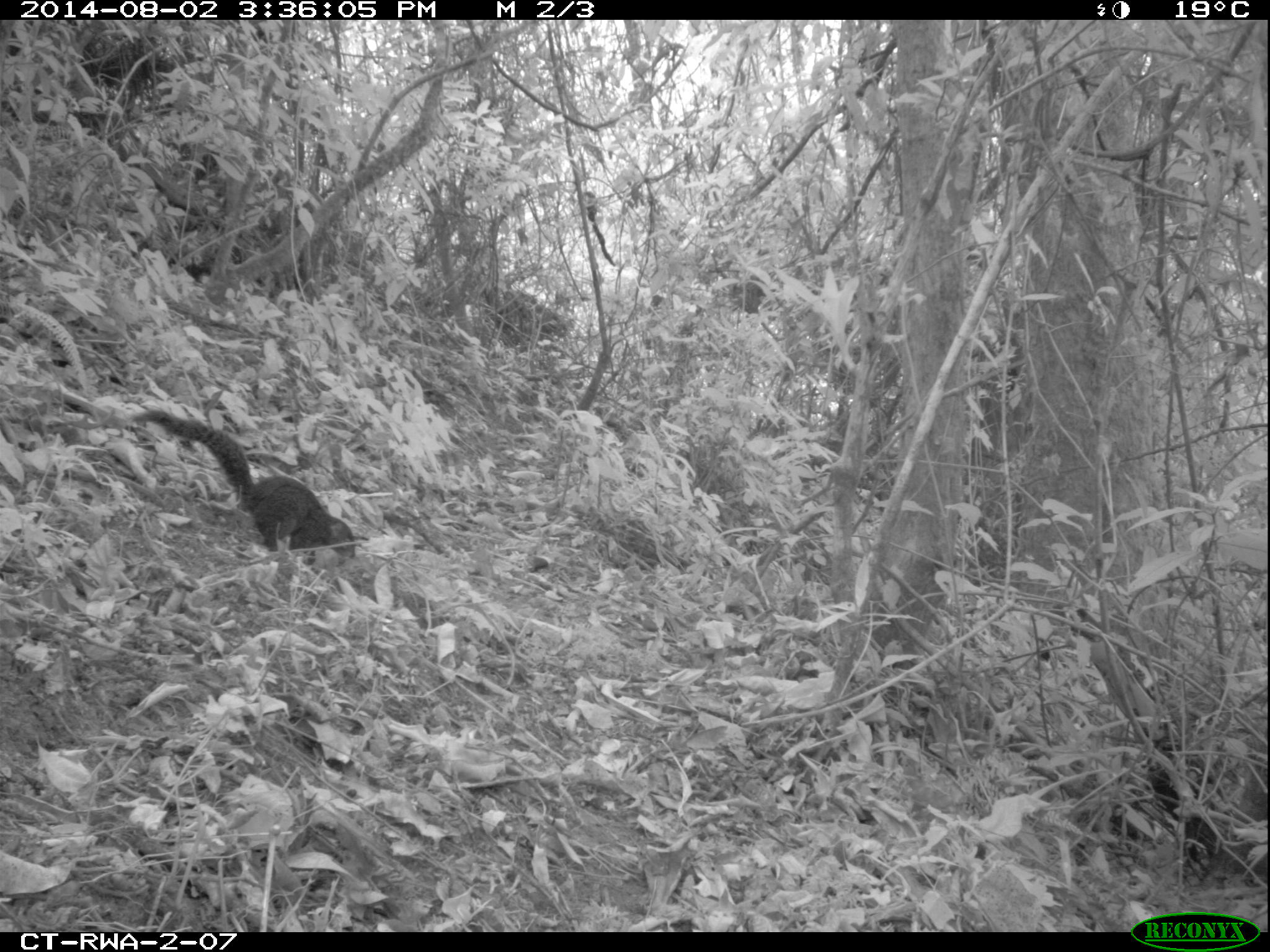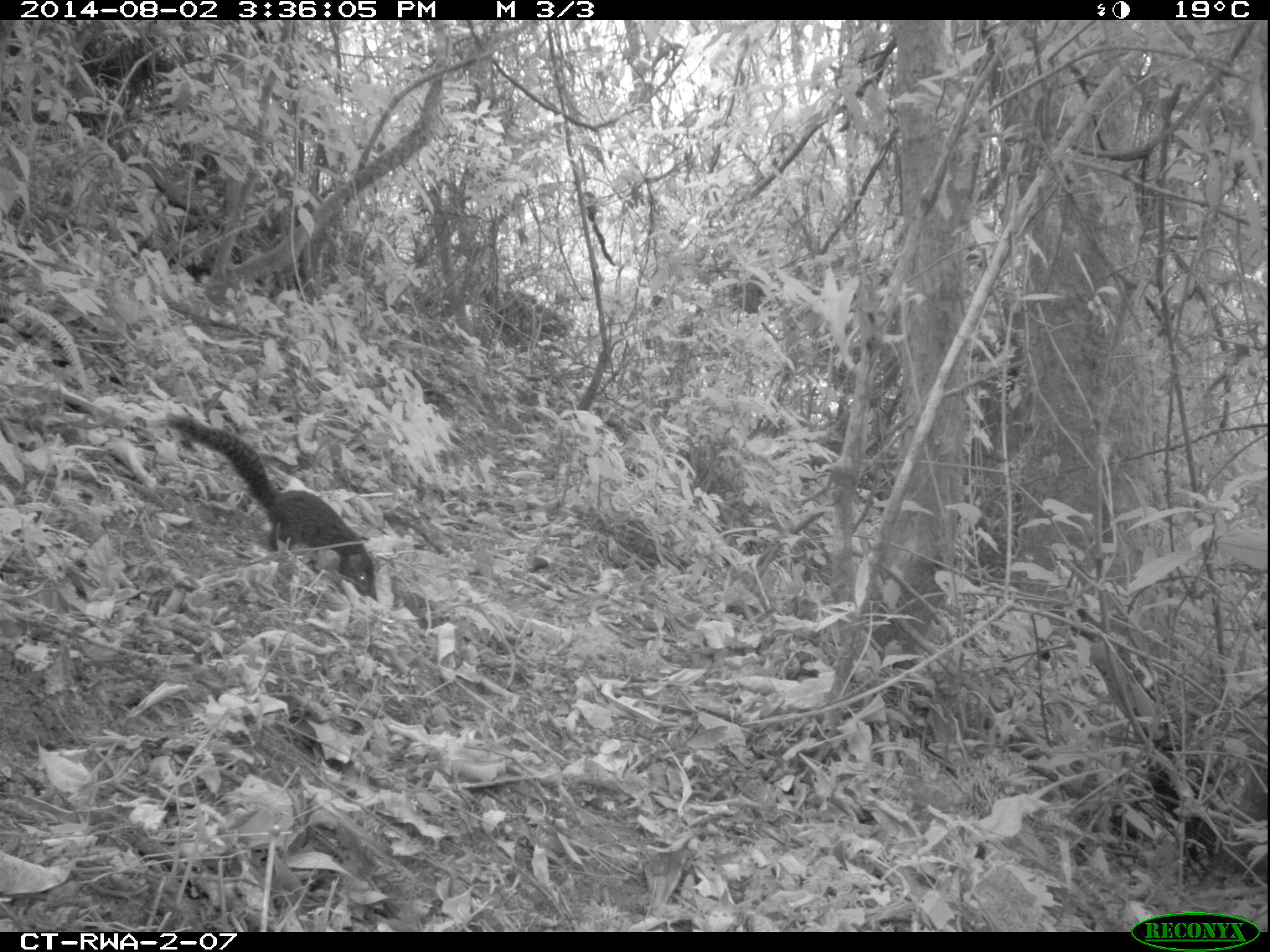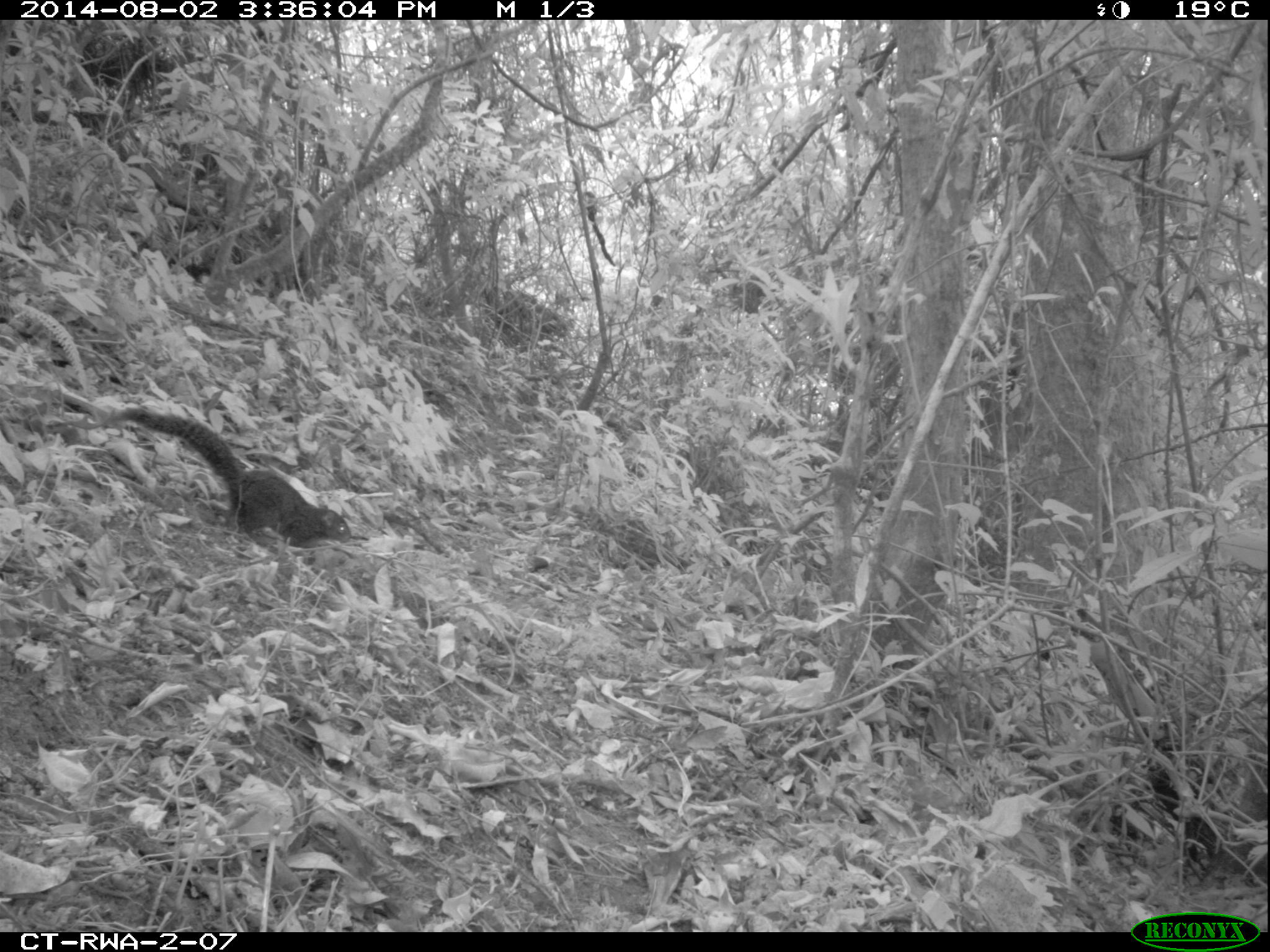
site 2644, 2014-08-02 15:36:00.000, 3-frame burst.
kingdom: Animalia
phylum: Chordata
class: Mammalia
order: Rodentia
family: Sciuridae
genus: Funisciurus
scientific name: Funisciurus carruthersi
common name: carruther's mountain squirrel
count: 1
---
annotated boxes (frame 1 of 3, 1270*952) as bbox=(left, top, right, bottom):
funisciurus carruthersi: bbox=(123, 401, 360, 567)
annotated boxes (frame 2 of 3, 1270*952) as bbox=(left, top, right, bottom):
funisciurus carruthersi: bbox=(146, 409, 384, 606)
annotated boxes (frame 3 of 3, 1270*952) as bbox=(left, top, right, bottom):
funisciurus carruthersi: bbox=(107, 397, 359, 554)